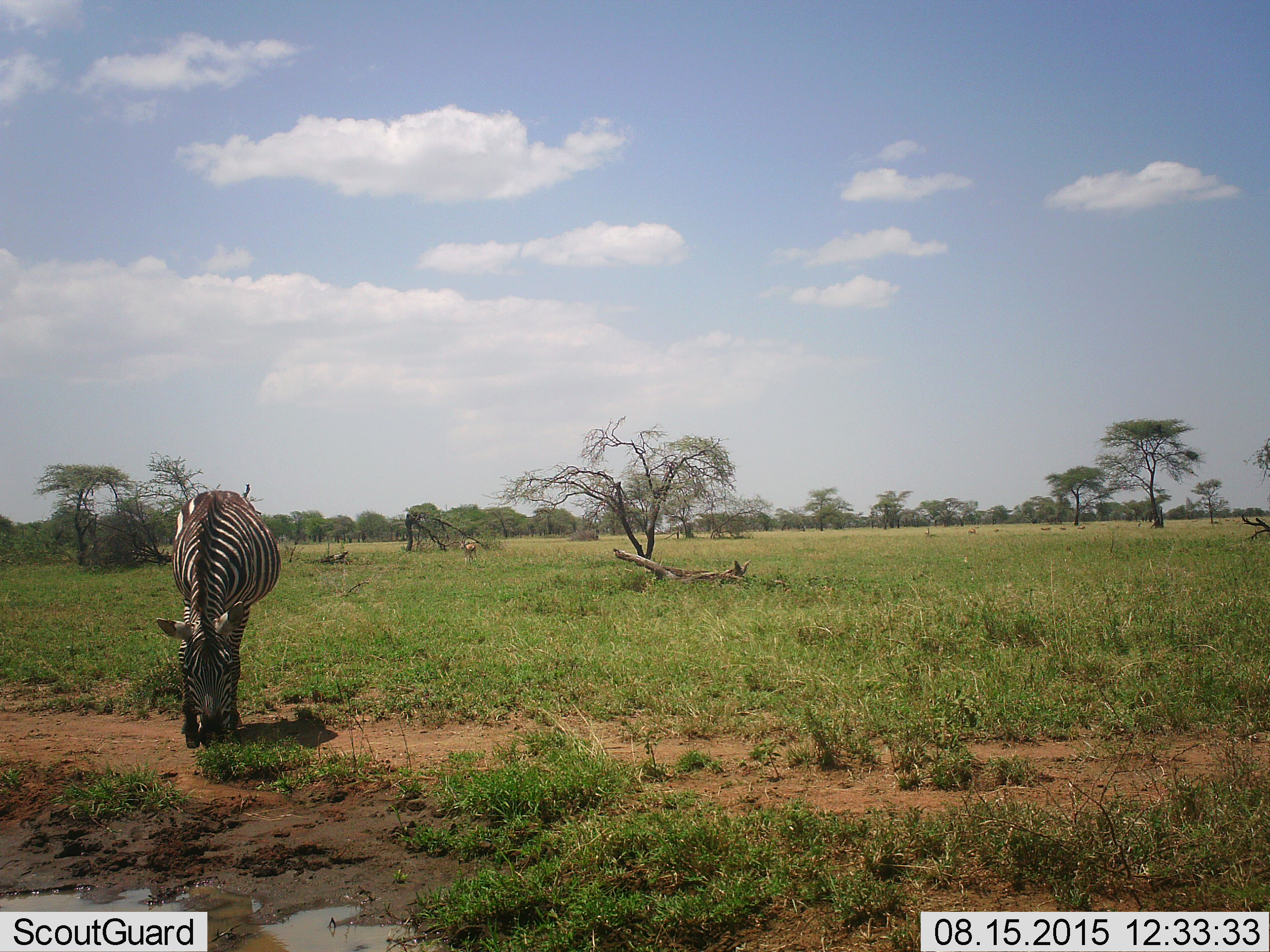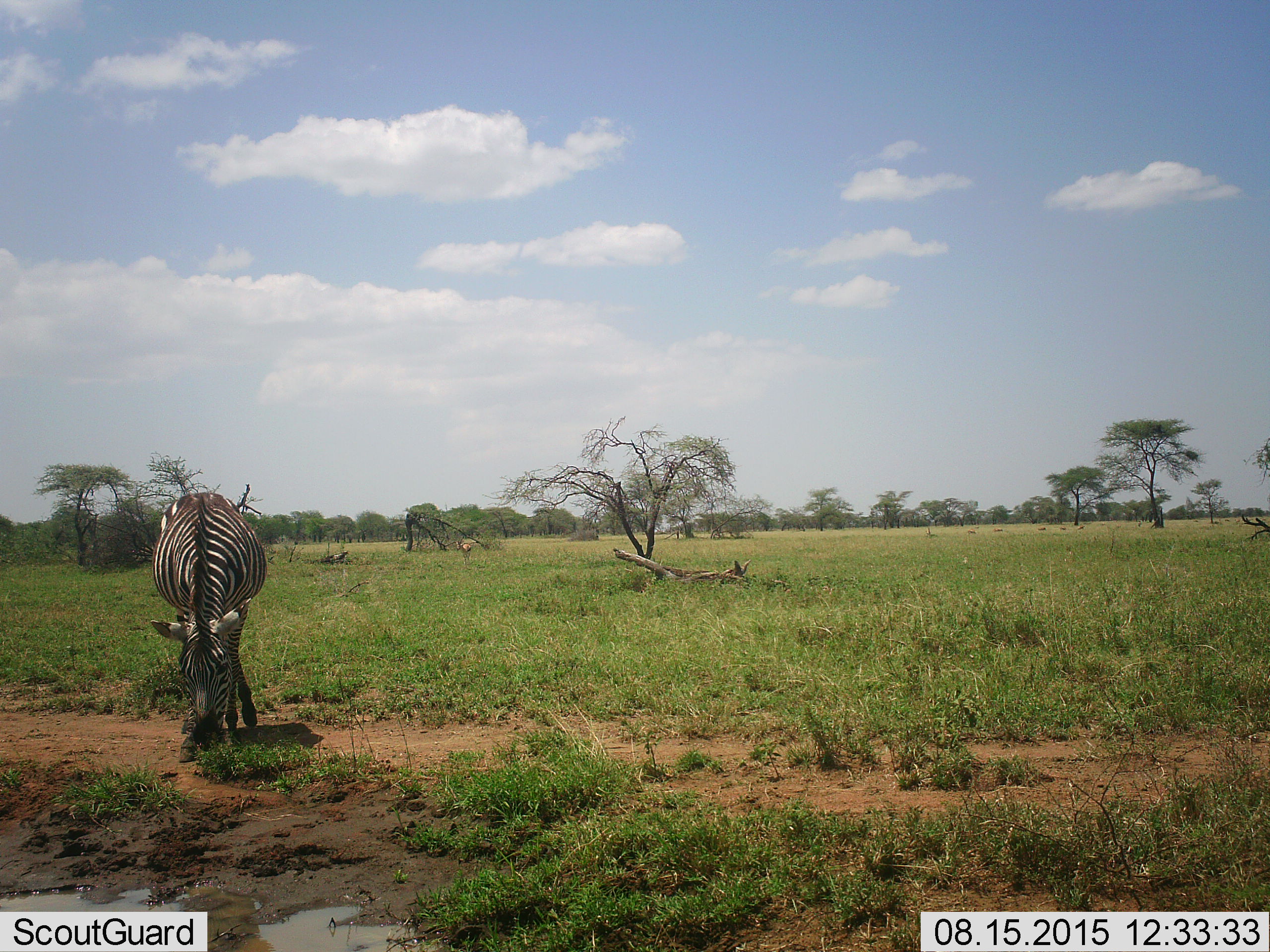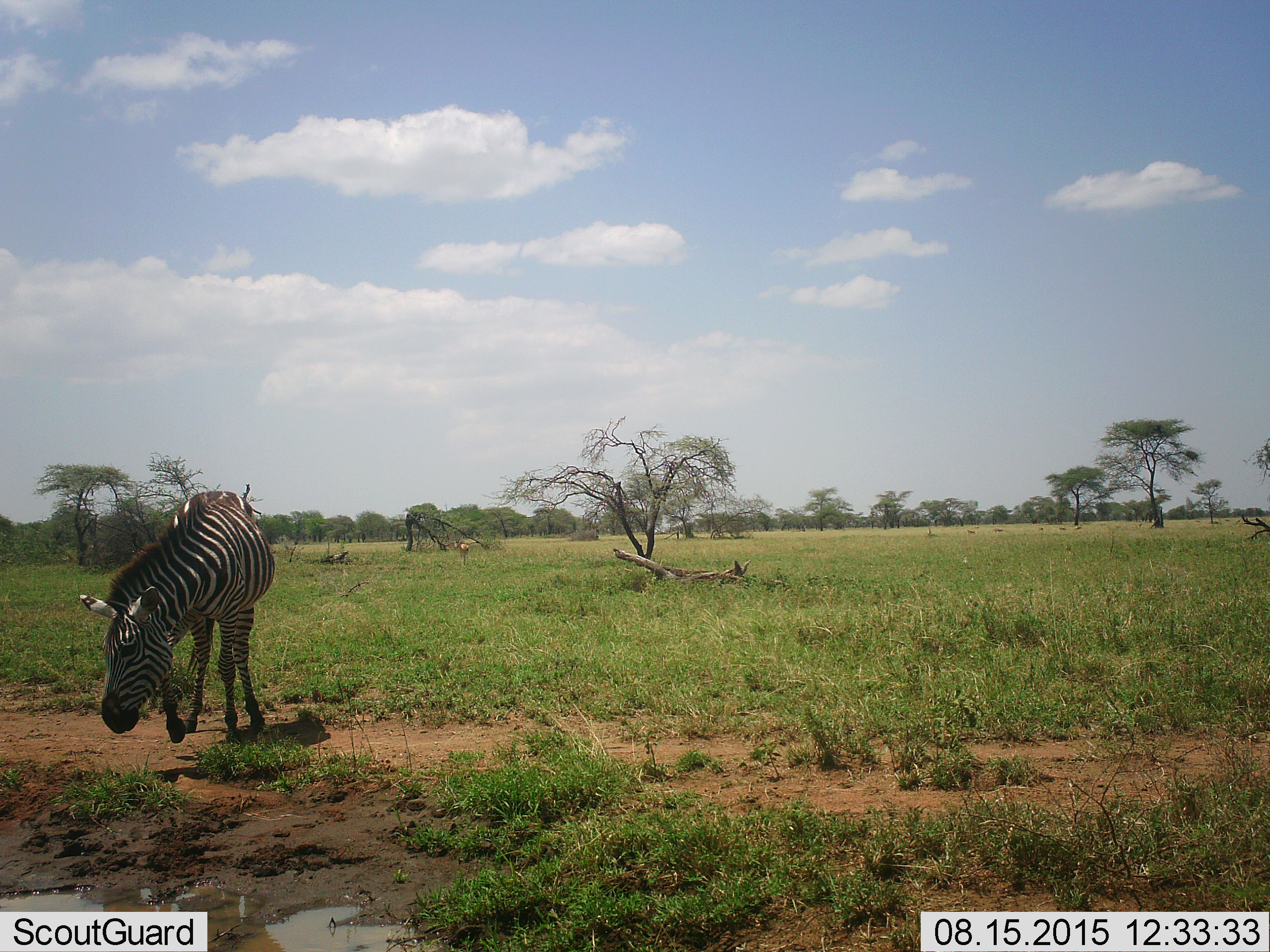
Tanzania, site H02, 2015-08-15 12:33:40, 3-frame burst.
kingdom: Animalia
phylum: Chordata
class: Mammalia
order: Artiodactyla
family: Bovidae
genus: Eudorcas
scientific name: Eudorcas thomsonii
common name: thomson's gazelle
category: gazellethomsons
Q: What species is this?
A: Gazellethomsons (thomson's gazelle) (Eudorcas thomsonii).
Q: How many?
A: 2.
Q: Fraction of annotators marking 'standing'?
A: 57%.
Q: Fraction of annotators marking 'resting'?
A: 0%.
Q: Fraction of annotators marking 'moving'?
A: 86%.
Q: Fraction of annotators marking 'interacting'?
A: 0%.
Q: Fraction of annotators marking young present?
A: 0%.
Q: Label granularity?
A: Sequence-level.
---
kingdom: Animalia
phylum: Chordata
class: Mammalia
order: Perissodactyla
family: Equidae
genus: Equus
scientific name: Equus quagga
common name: plains zebra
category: zebra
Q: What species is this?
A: Zebra (plains zebra) (Equus quagga).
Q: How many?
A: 1.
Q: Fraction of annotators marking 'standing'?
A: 38%.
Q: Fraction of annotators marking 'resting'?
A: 0%.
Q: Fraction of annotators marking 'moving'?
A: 38%.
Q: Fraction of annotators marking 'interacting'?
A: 0%.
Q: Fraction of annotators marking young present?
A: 0%.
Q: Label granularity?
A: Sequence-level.